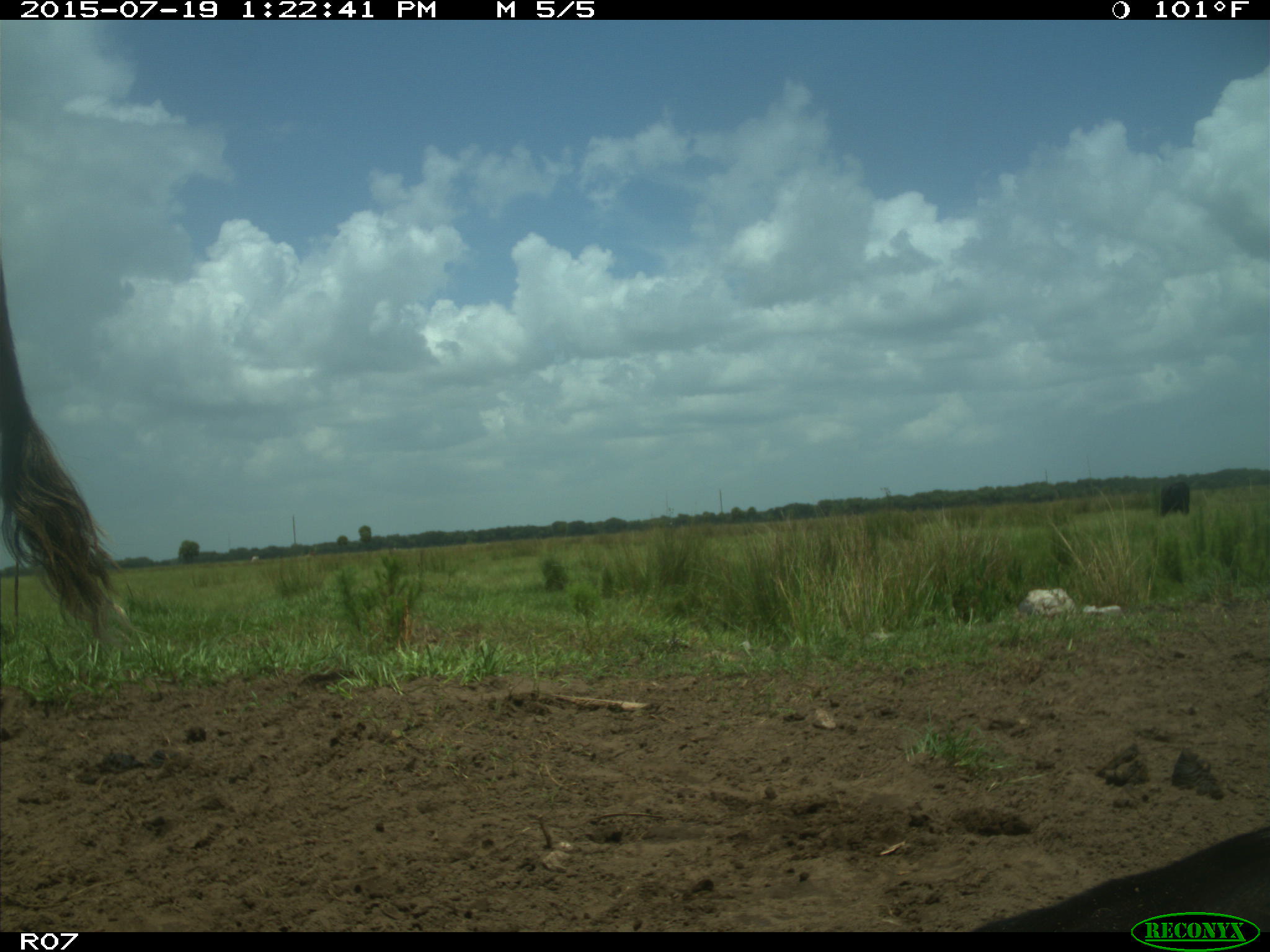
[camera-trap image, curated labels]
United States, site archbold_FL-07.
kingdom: Animalia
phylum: Chordata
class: Mammalia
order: Artiodactyla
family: Bovidae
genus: Bos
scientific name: Bos taurus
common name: domestic cow